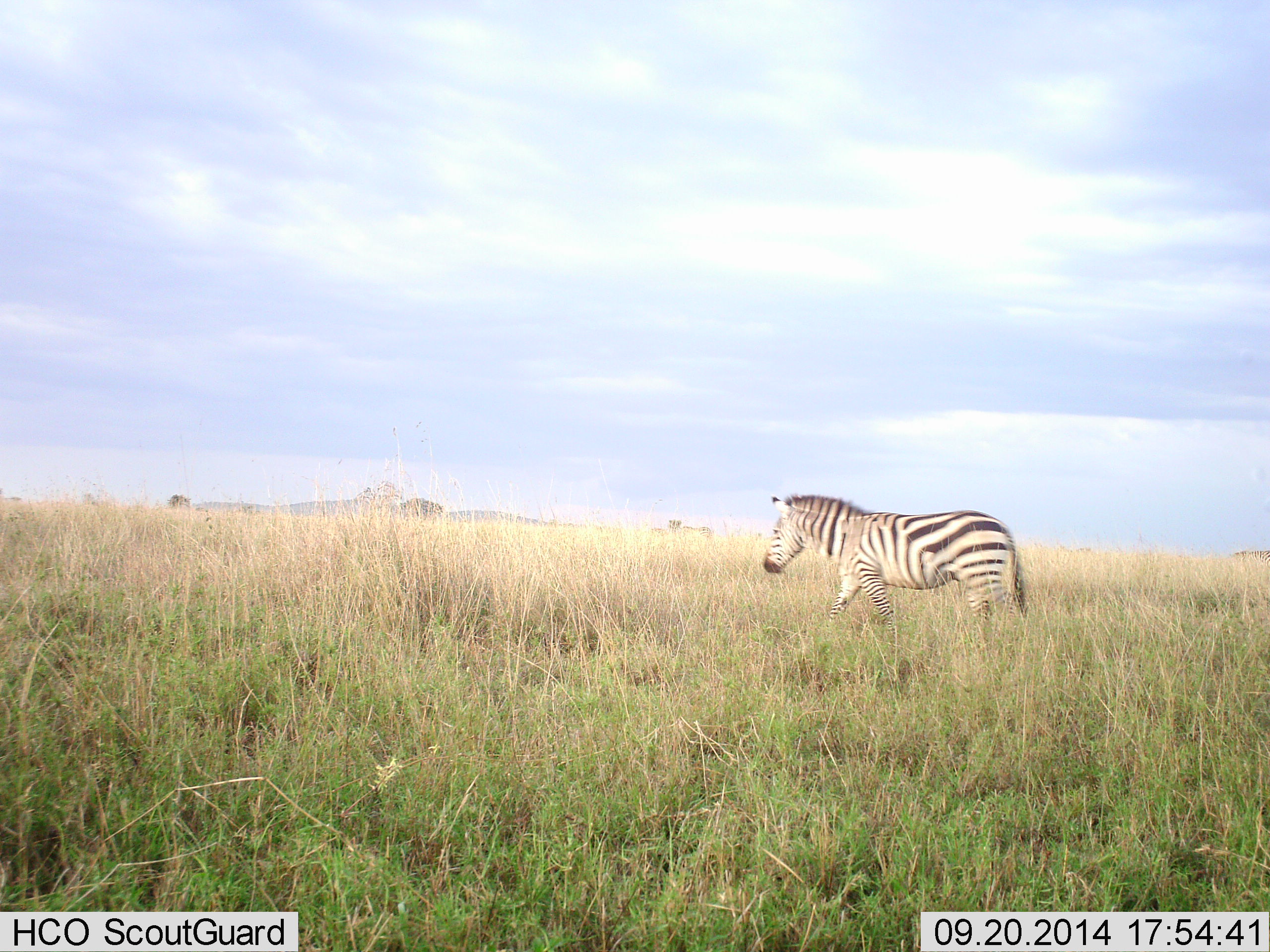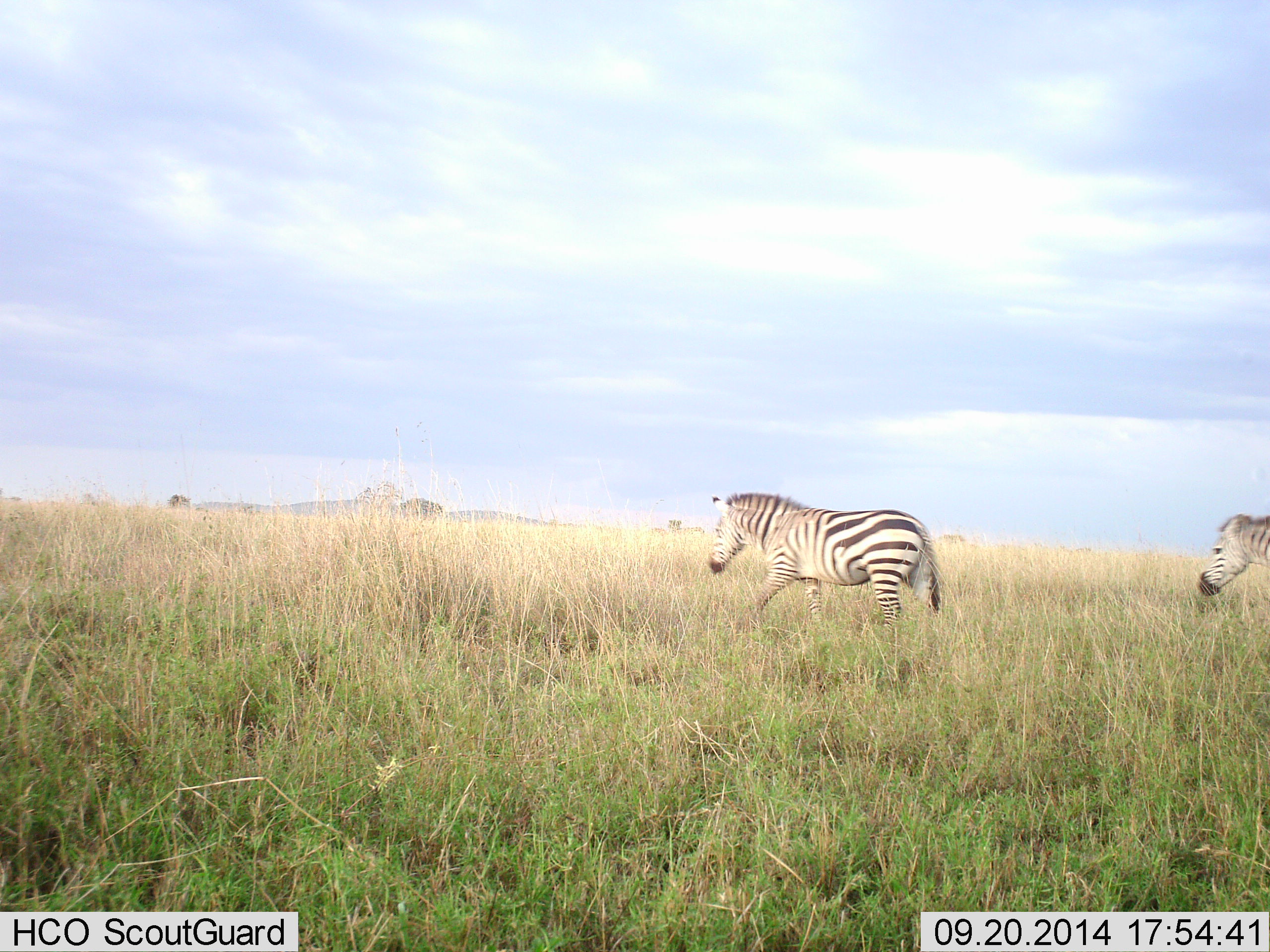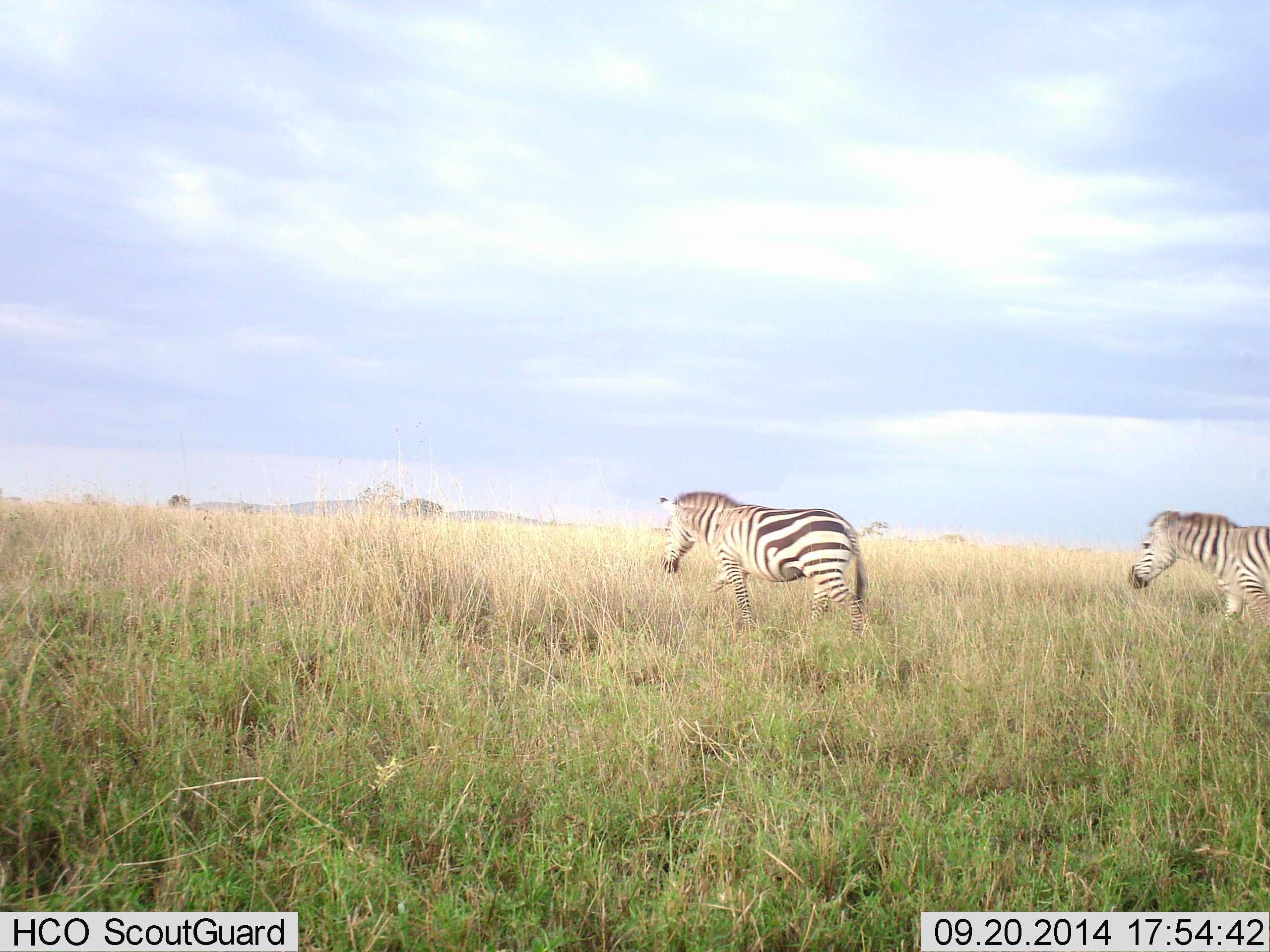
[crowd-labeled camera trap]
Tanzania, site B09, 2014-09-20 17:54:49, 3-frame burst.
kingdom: Animalia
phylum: Chordata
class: Mammalia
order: Perissodactyla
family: Equidae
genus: Equus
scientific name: Equus quagga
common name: plains zebra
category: zebra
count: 2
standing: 10%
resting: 0%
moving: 100%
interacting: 0%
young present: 0%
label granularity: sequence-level